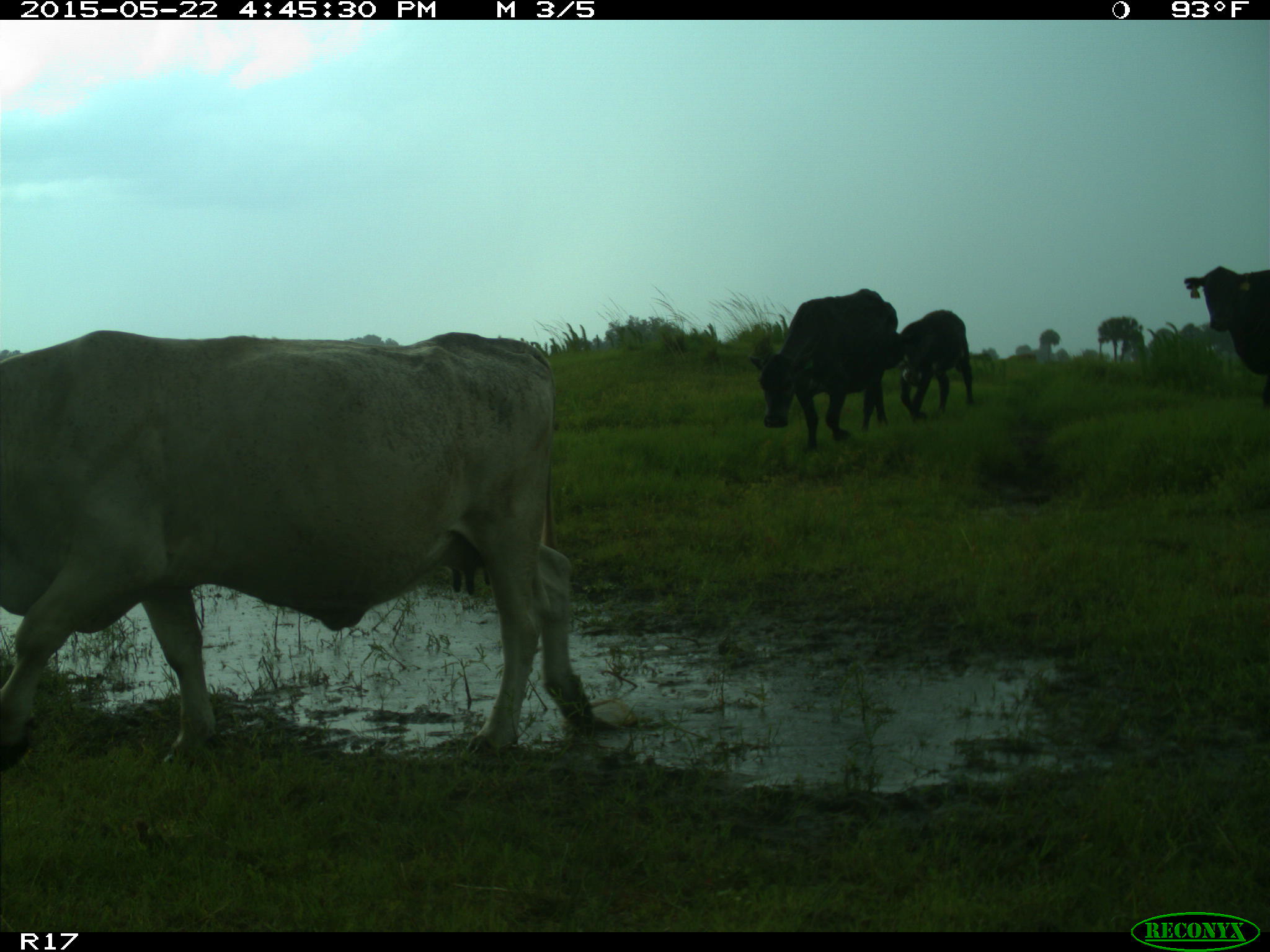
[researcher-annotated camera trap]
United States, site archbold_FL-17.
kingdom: Animalia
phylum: Chordata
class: Mammalia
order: Artiodactyla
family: Bovidae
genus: Bos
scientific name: Bos taurus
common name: domestic cow